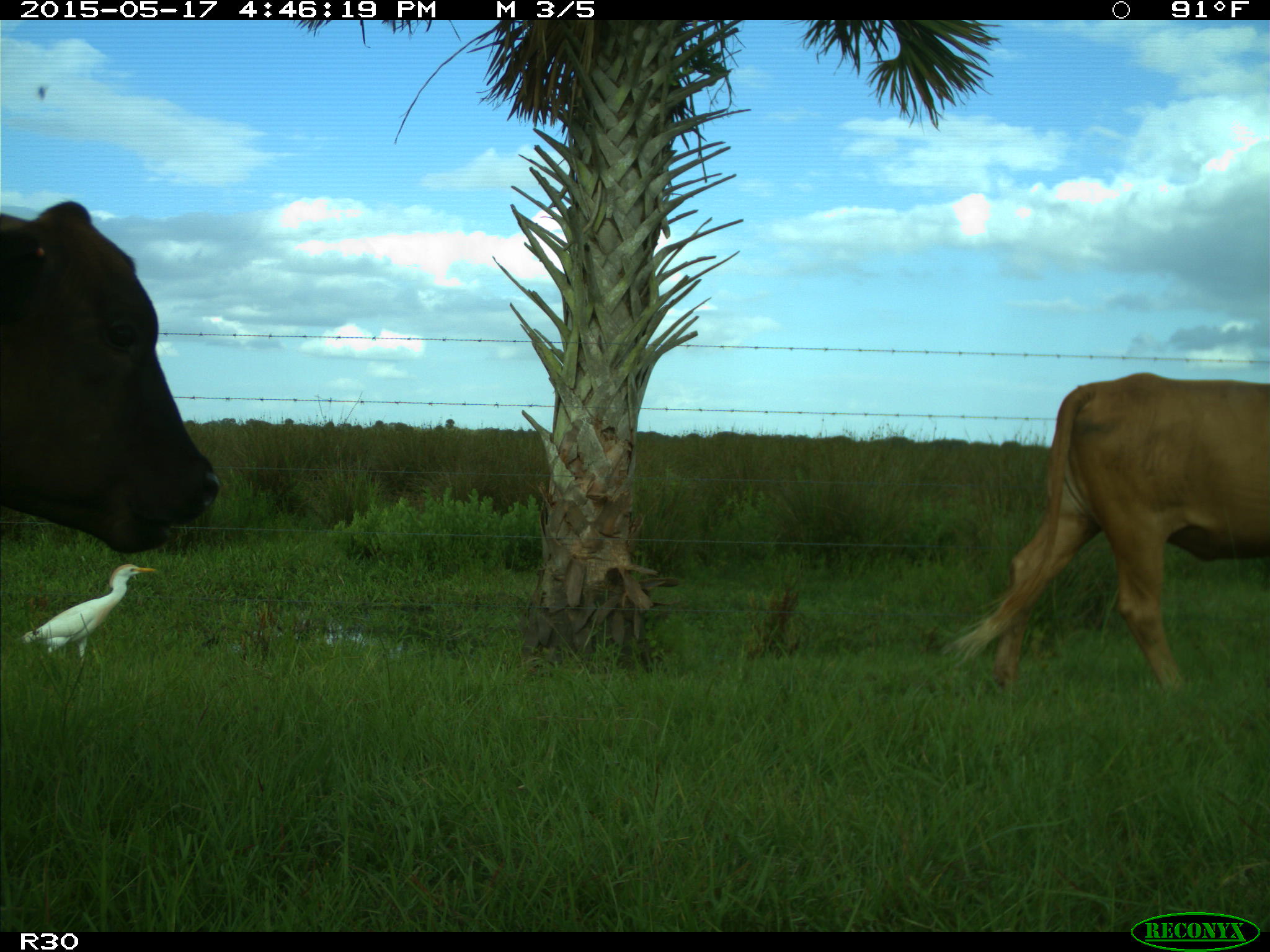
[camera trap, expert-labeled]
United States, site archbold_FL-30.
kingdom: Animalia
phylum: Chordata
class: Mammalia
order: Artiodactyla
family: Bovidae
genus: Bos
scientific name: Bos taurus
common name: domestic cow